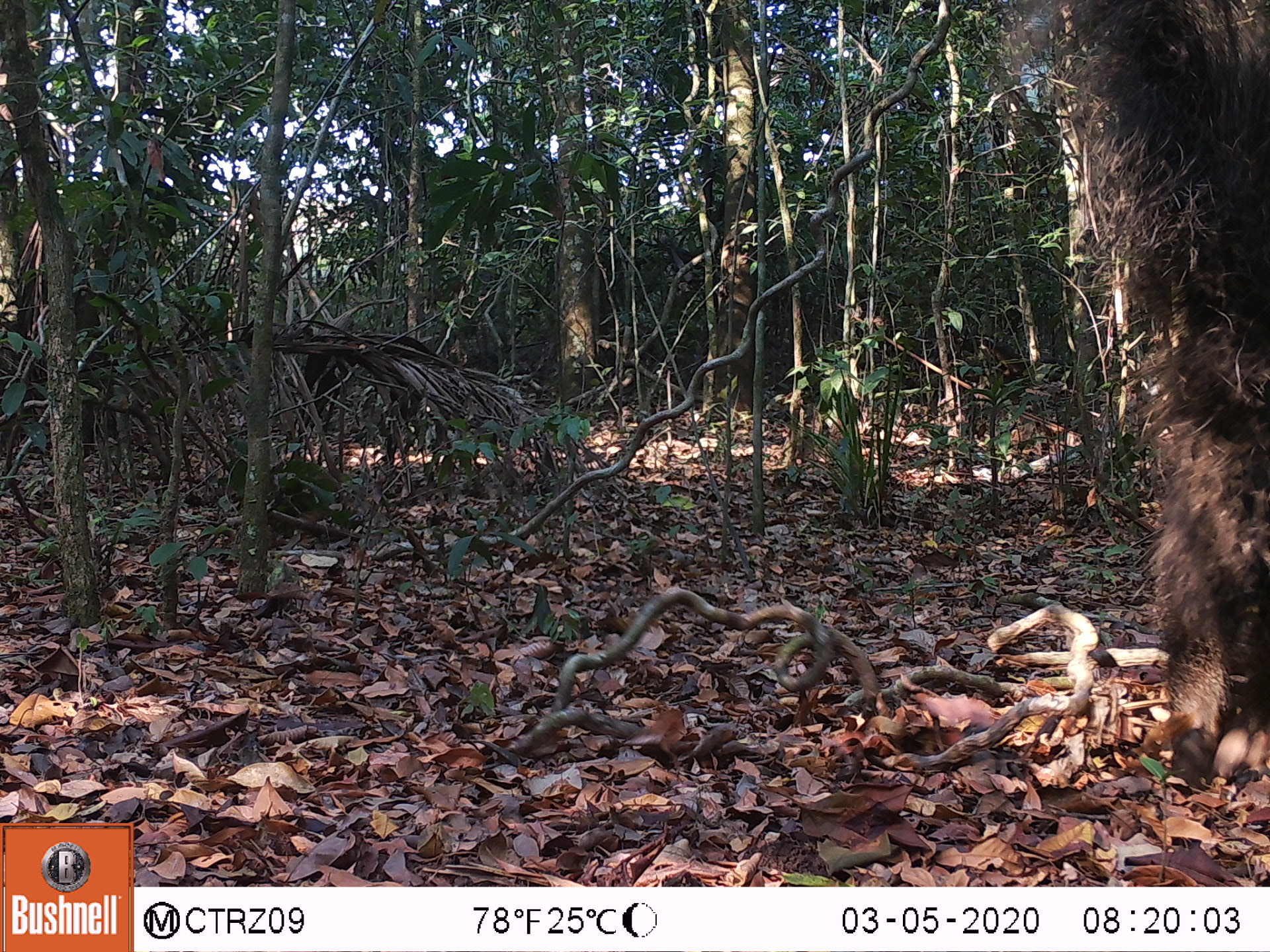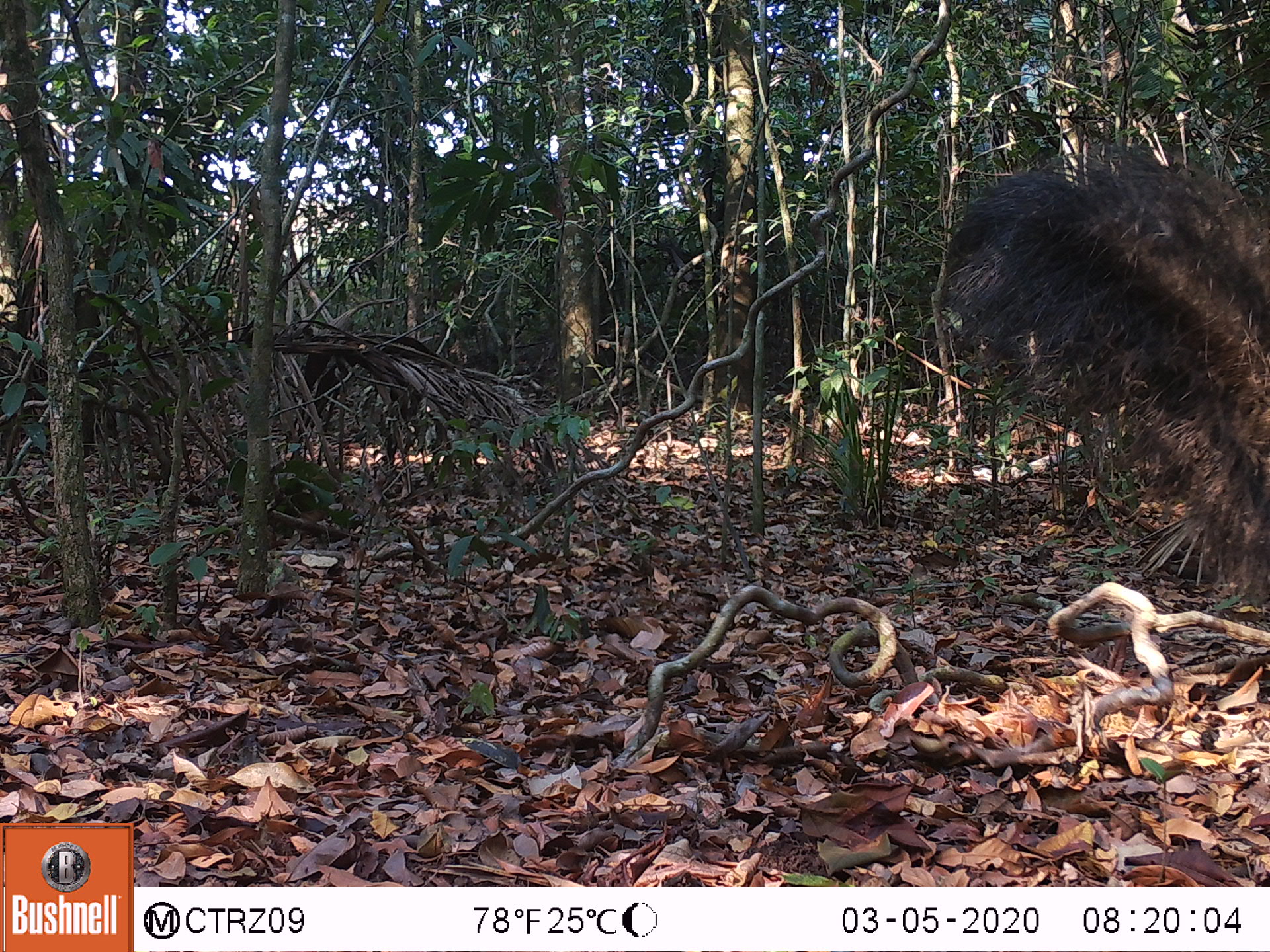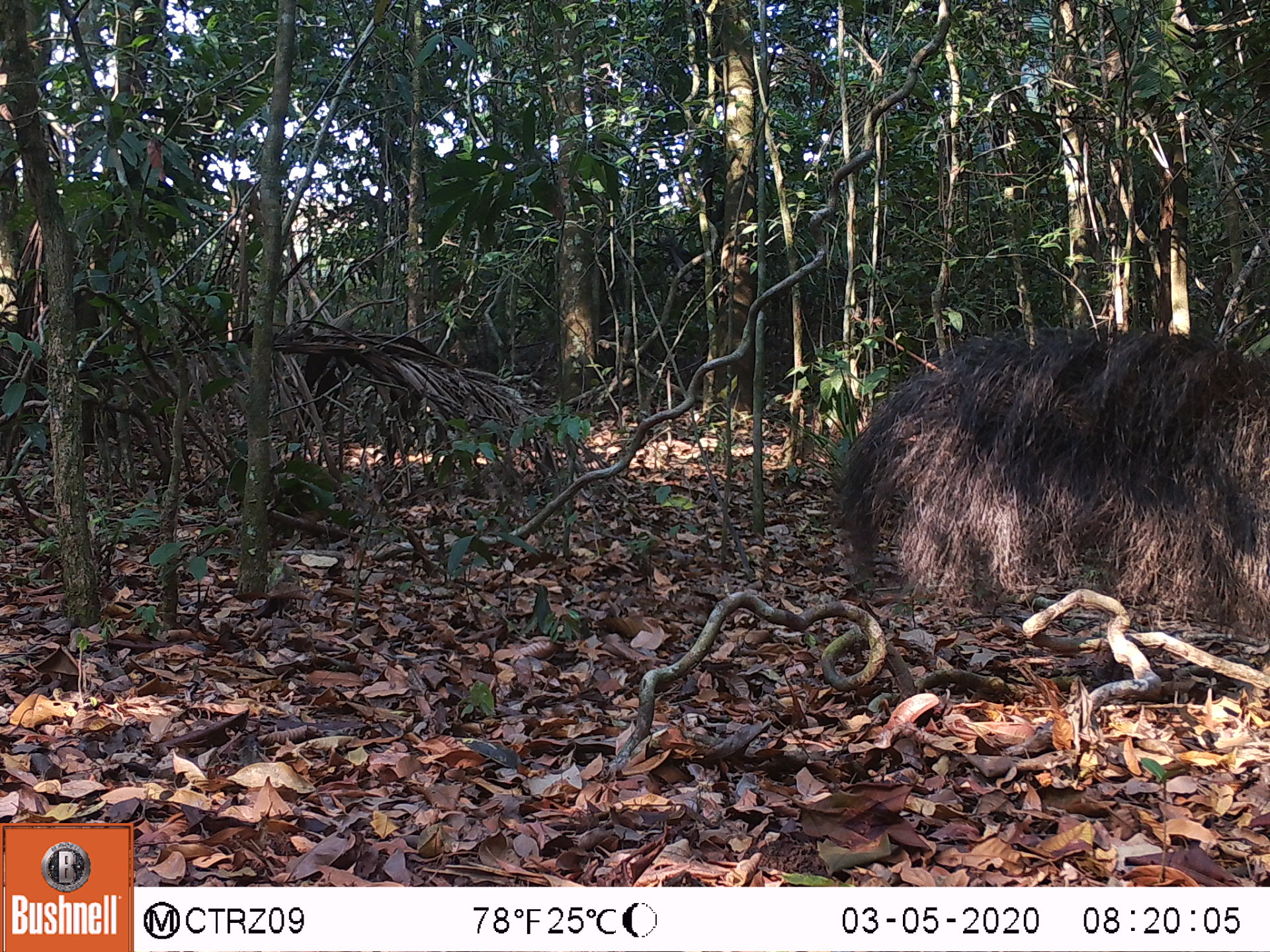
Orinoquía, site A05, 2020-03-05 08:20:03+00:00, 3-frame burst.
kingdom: Animalia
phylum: Chordata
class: Mammalia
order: Pilosa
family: Myrmecophagidae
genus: Myrmecophaga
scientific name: Myrmecophaga tridactyla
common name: giant anteater